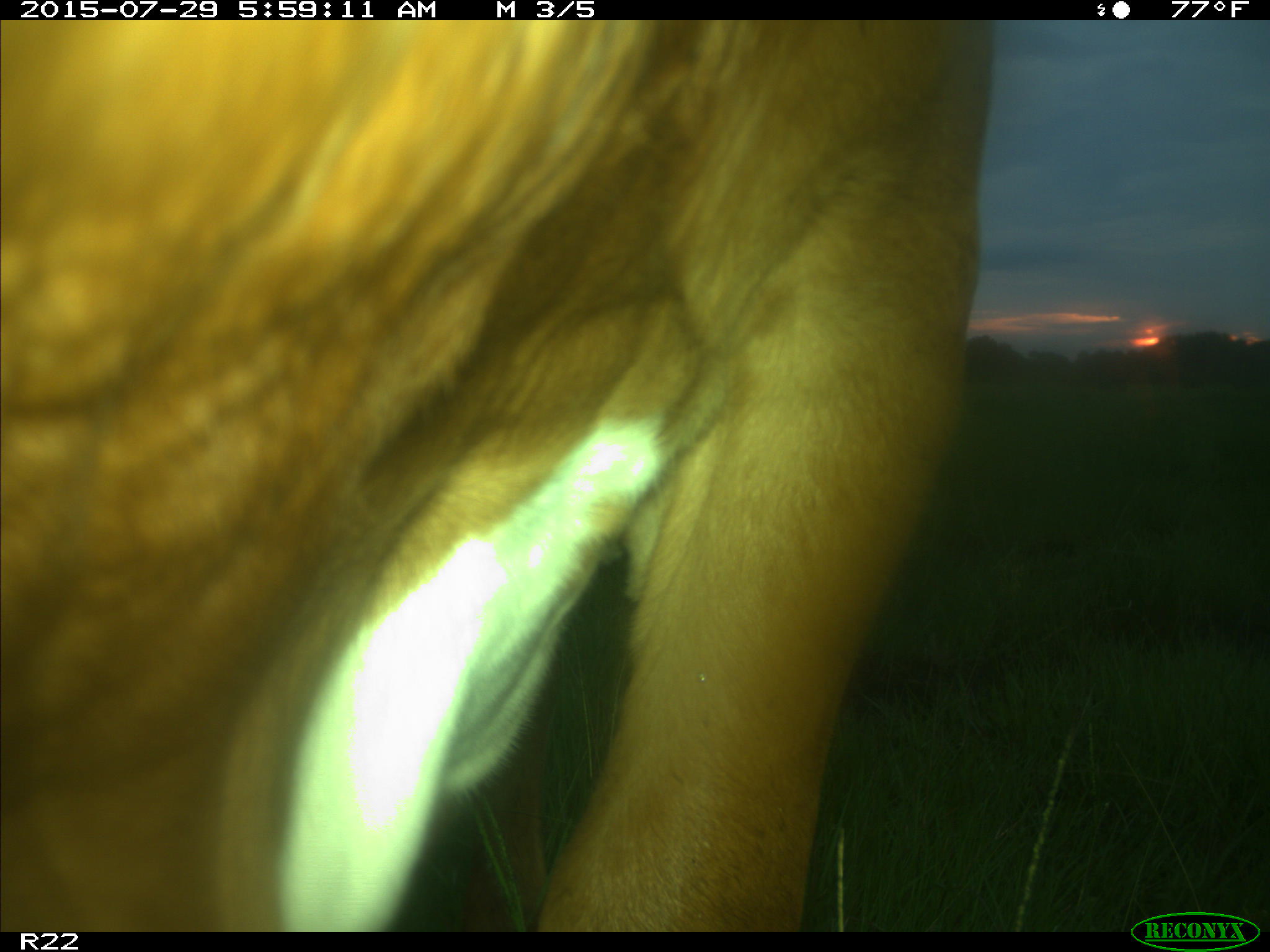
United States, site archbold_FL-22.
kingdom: Animalia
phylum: Chordata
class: Mammalia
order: Artiodactyla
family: Bovidae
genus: Bos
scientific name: Bos taurus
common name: domestic cow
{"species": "Bos taurus (domestic cow)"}